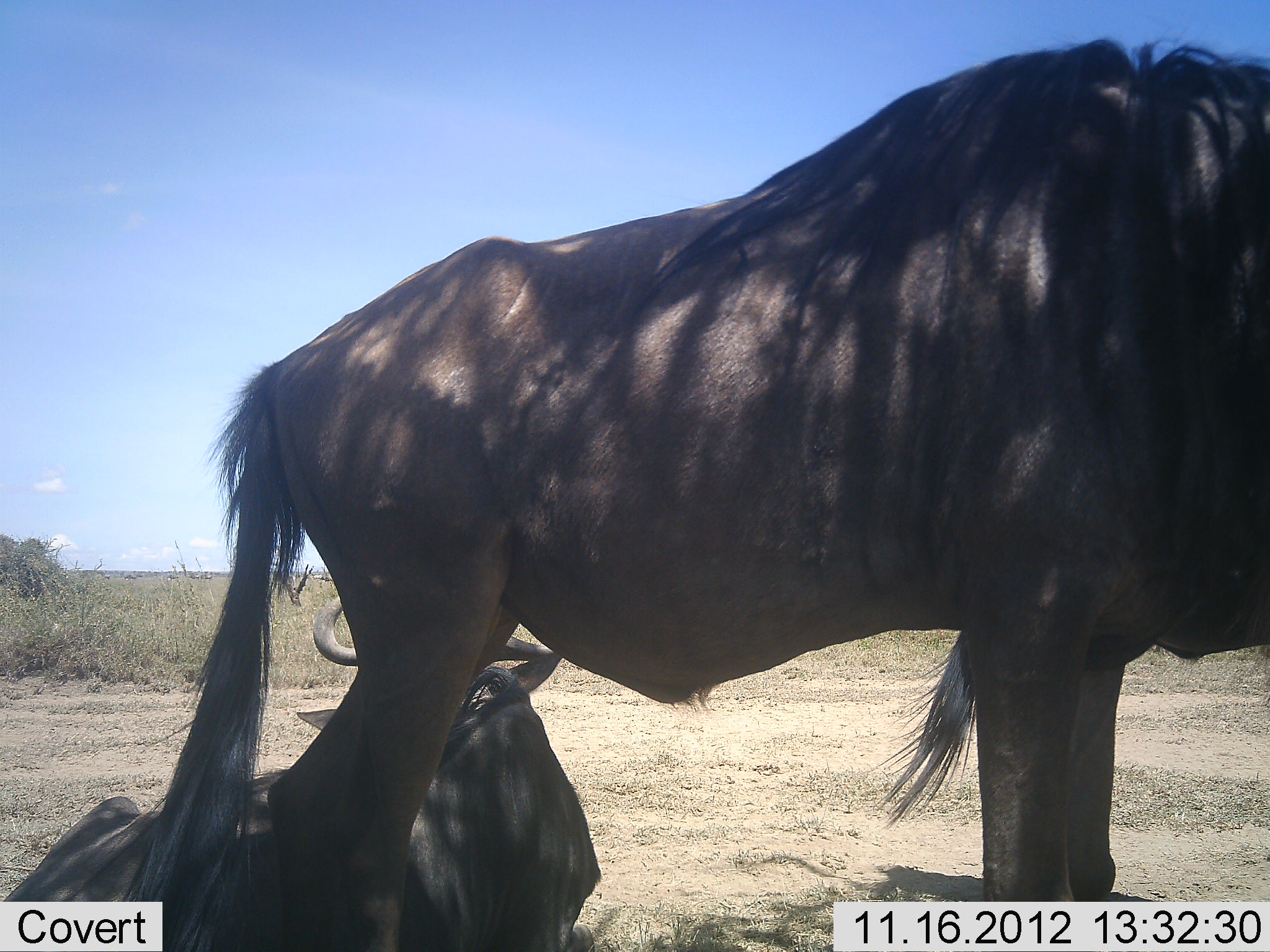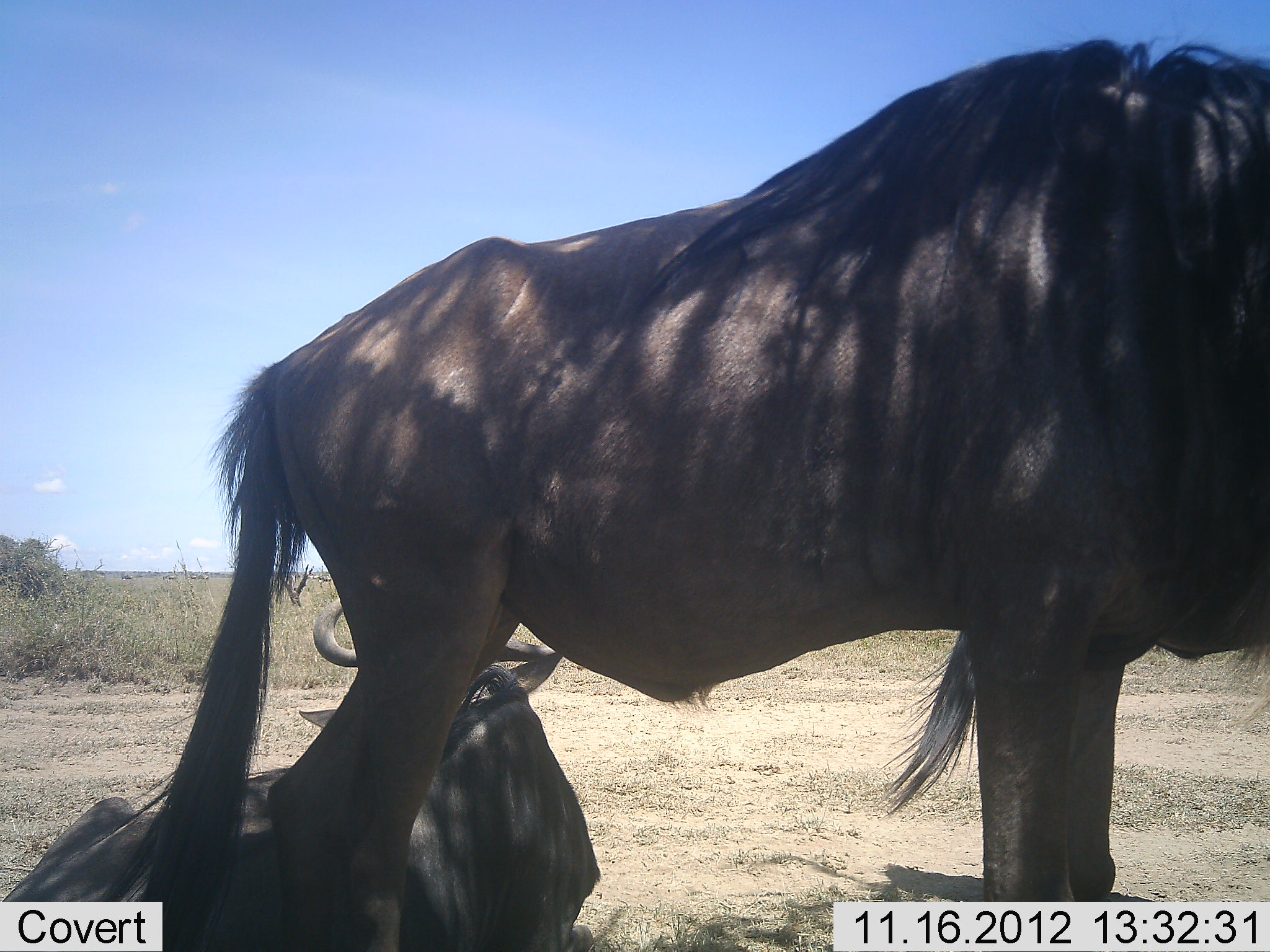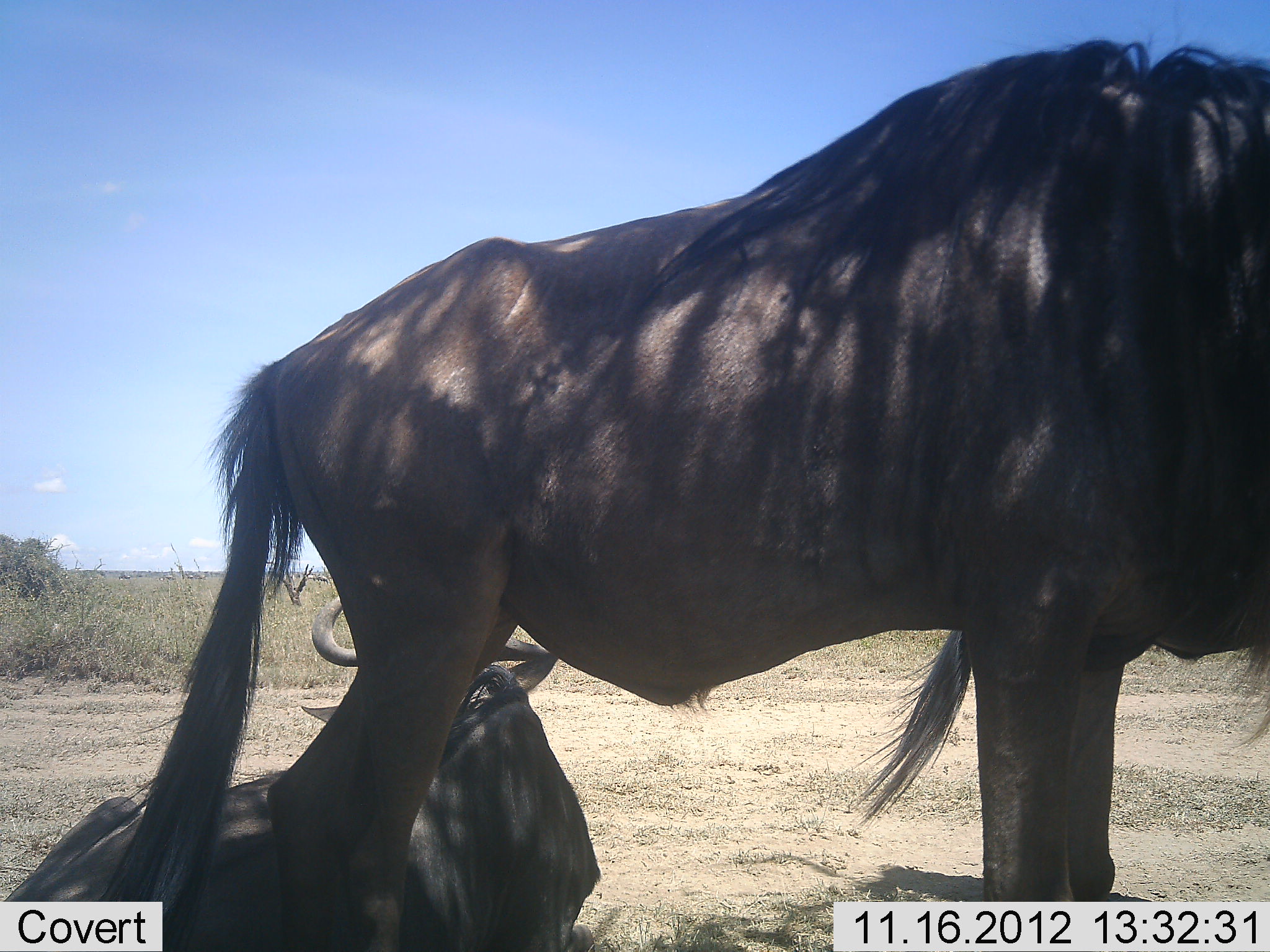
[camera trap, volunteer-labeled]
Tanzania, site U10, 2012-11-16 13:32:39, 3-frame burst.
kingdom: Animalia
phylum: Chordata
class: Mammalia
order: Artiodactyla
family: Bovidae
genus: Connochaetes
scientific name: Connochaetes taurinus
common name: blue wildebeest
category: wildebeest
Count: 2.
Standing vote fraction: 90%.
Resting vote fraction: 100%.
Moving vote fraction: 20%.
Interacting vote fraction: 0%.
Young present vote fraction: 0%.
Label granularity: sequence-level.